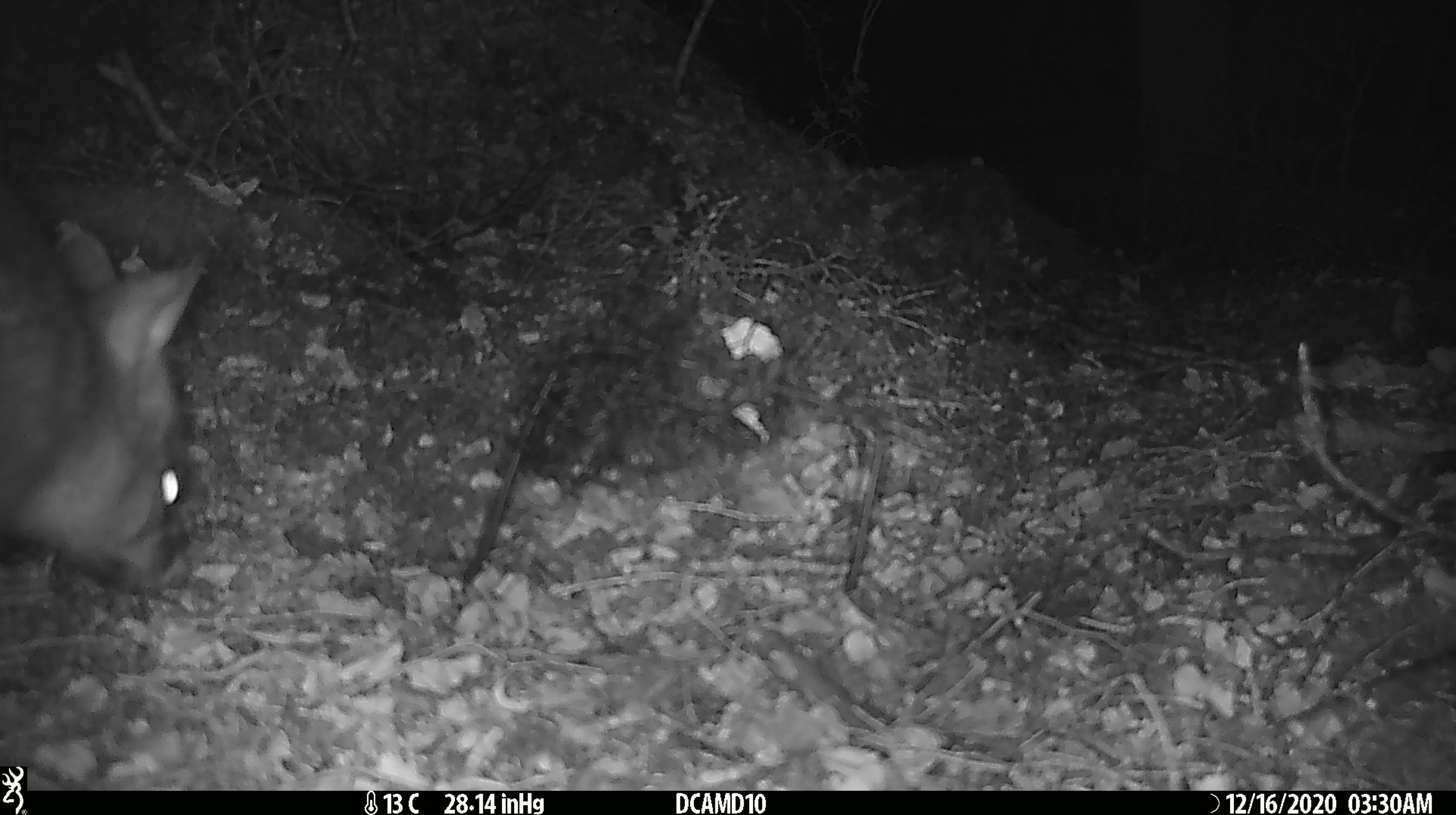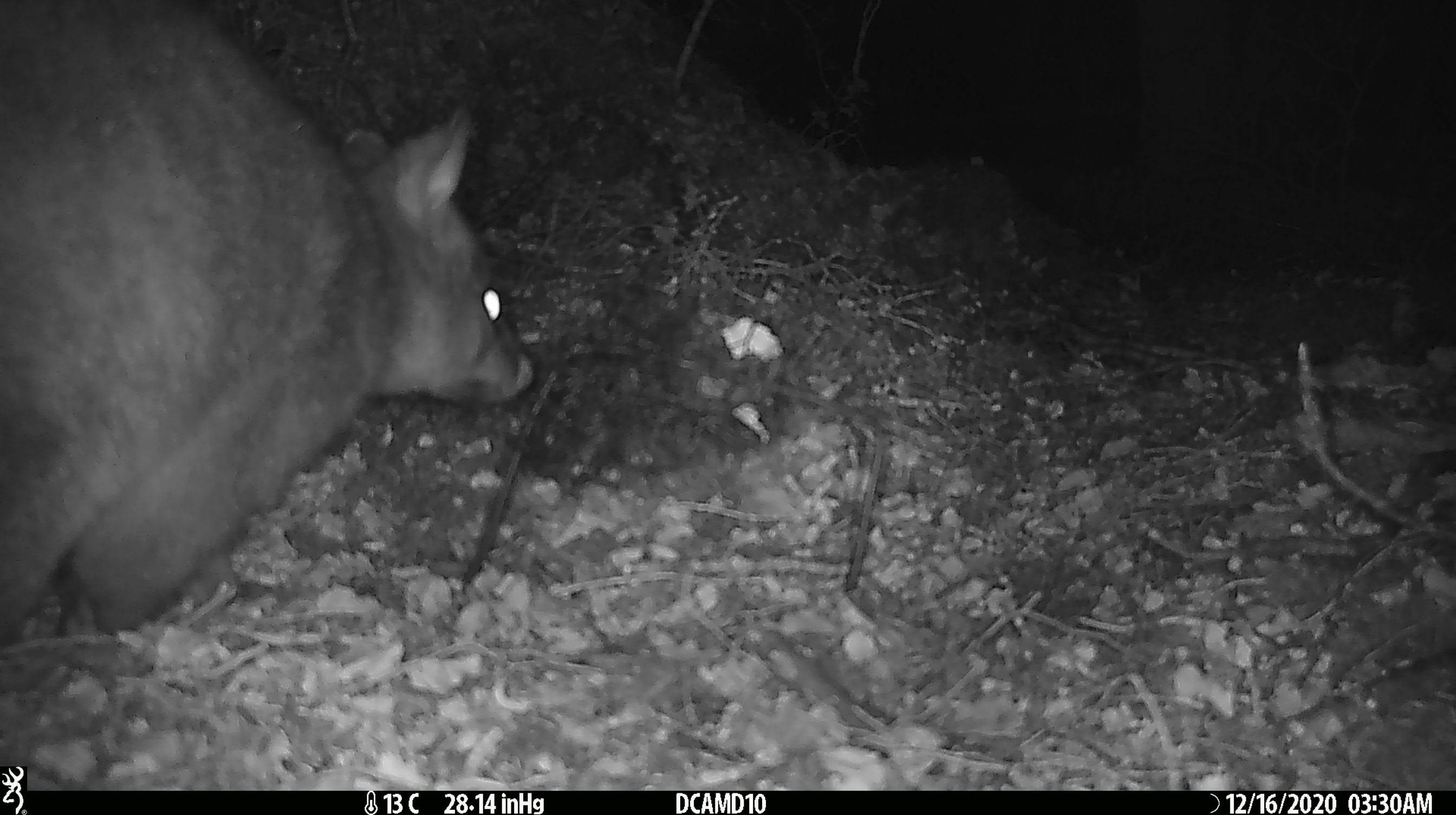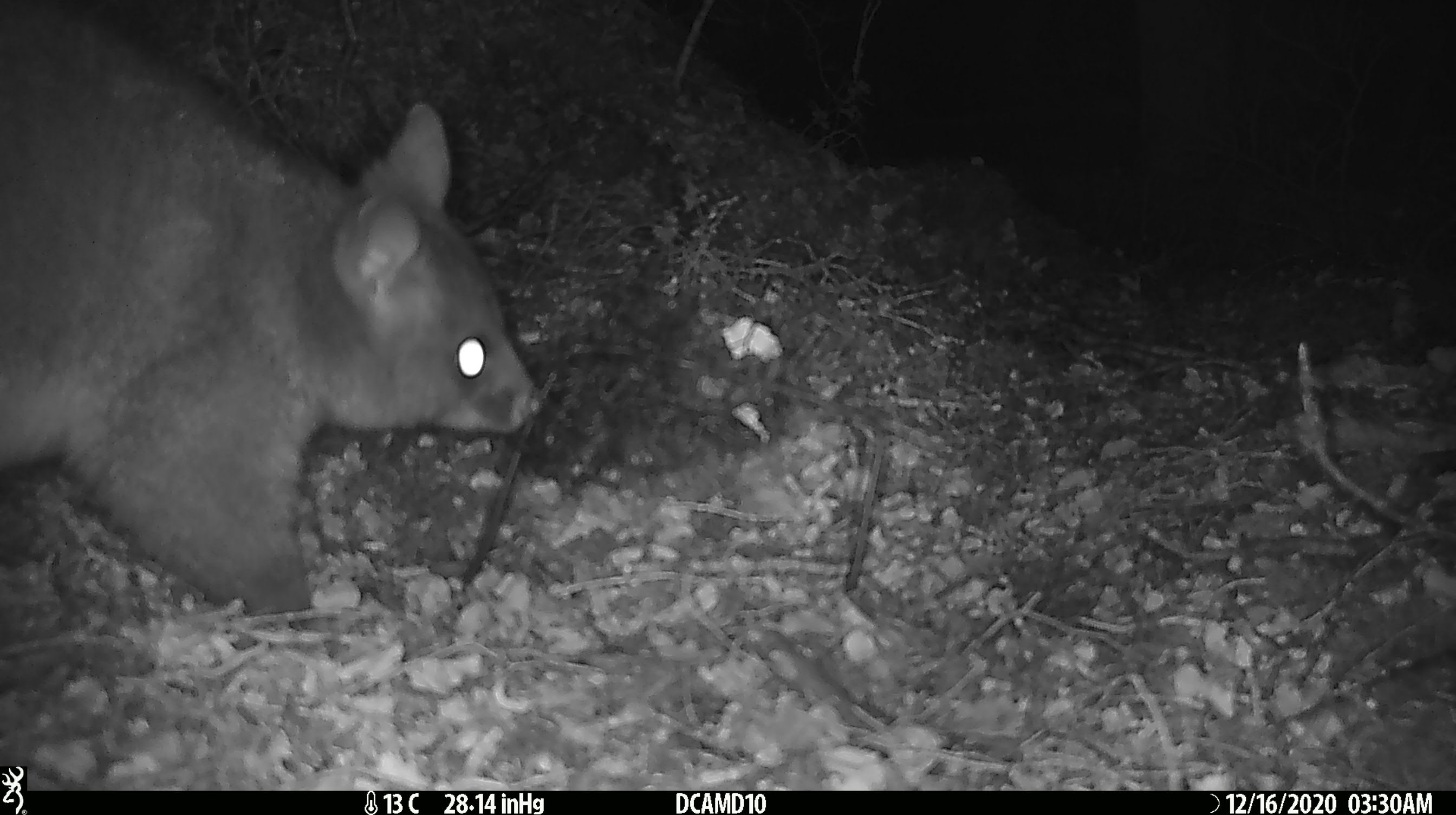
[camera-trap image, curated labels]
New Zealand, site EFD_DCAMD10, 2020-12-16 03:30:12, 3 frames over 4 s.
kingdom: Animalia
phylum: Chordata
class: Mammalia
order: Diprotodontia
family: Phalangeridae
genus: Trichosurus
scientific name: Trichosurus vulpecula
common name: common brushtail possum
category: possum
Possum (common brushtail possum) (Trichosurus vulpecula).